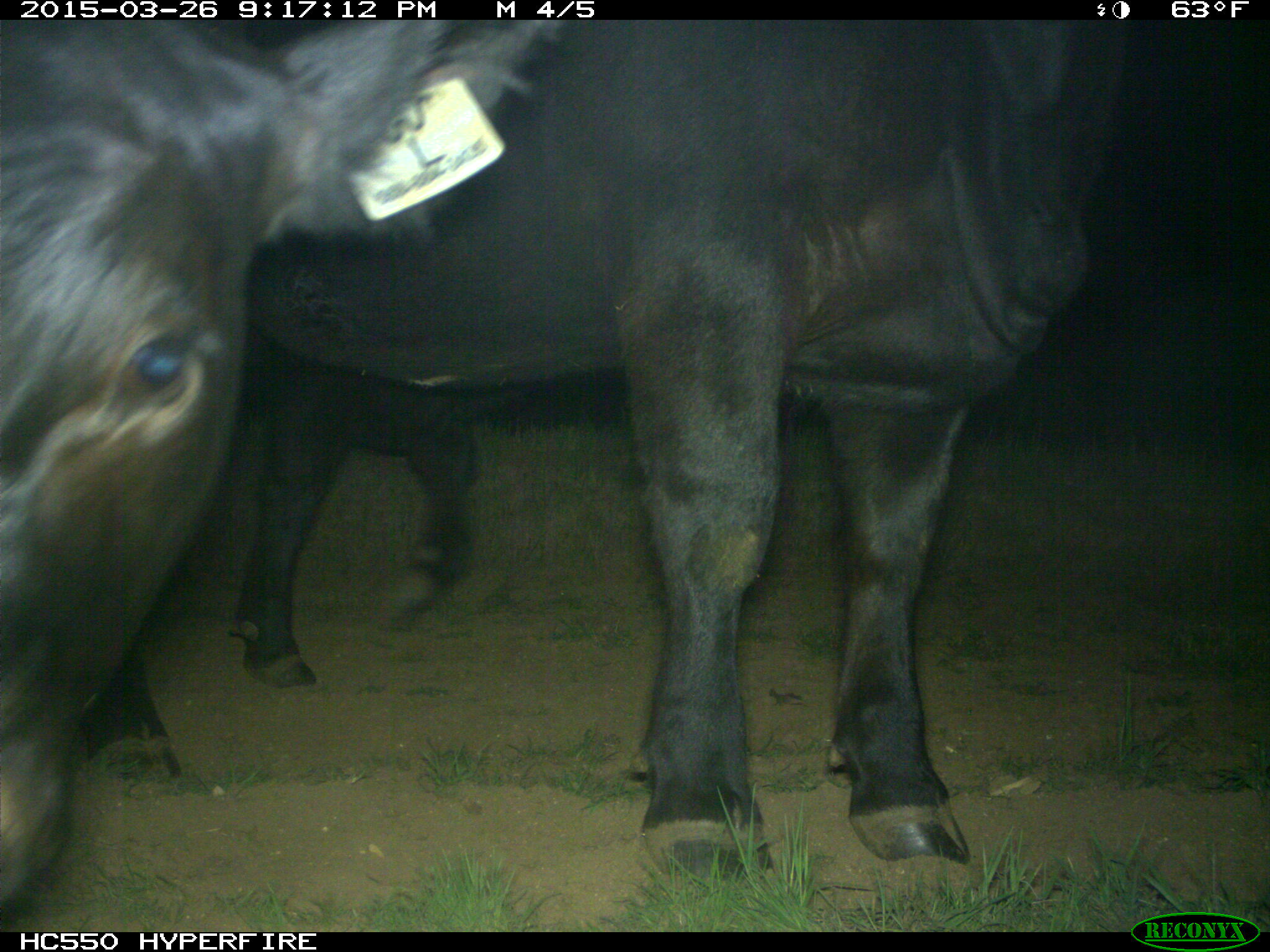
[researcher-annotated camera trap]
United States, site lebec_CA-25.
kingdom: Animalia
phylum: Chordata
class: Mammalia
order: Artiodactyla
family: Bovidae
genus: Bos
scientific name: Bos taurus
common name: domestic cow